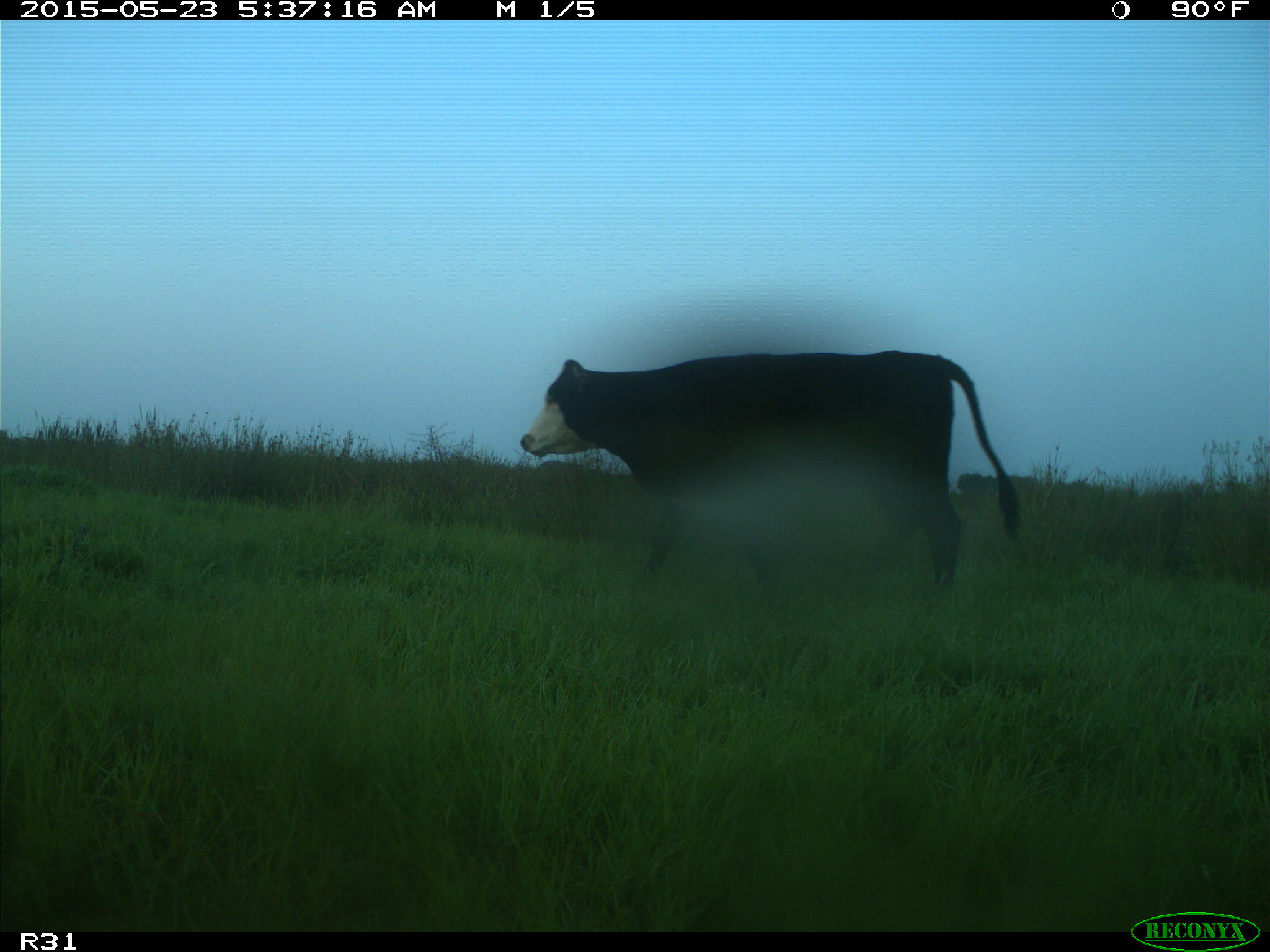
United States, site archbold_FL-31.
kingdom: Animalia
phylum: Chordata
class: Mammalia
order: Artiodactyla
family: Bovidae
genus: Bos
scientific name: Bos taurus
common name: domestic cow